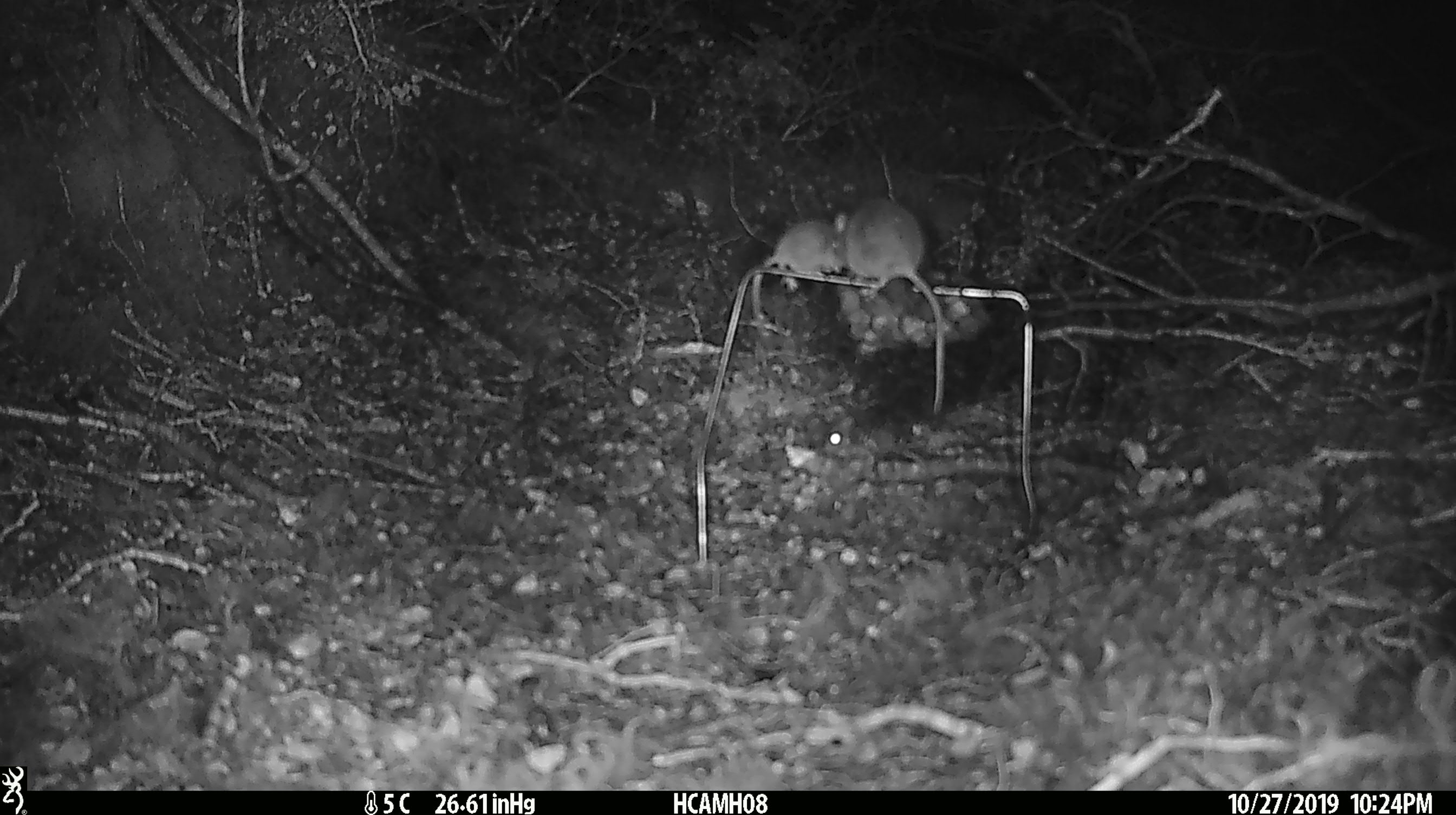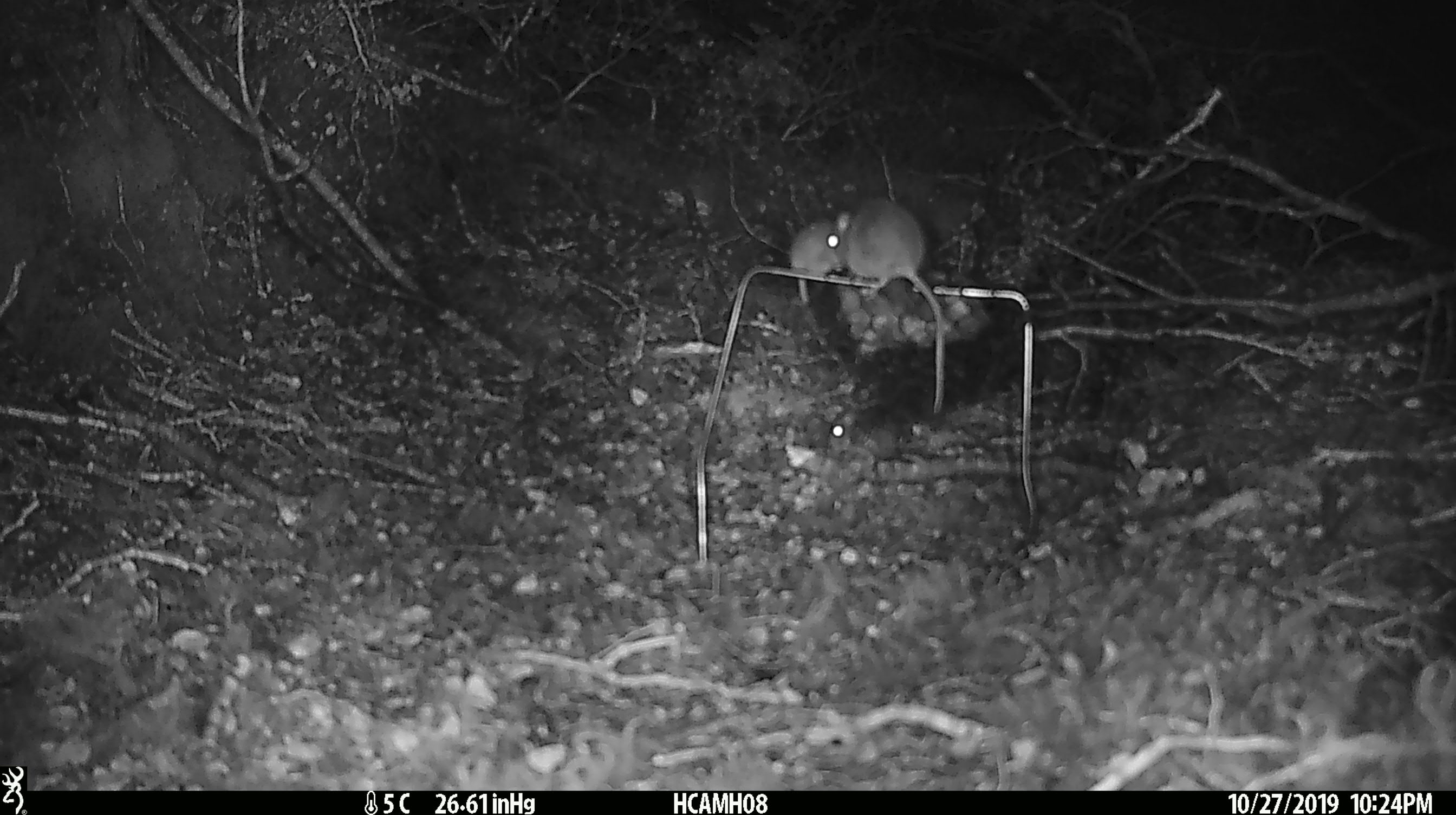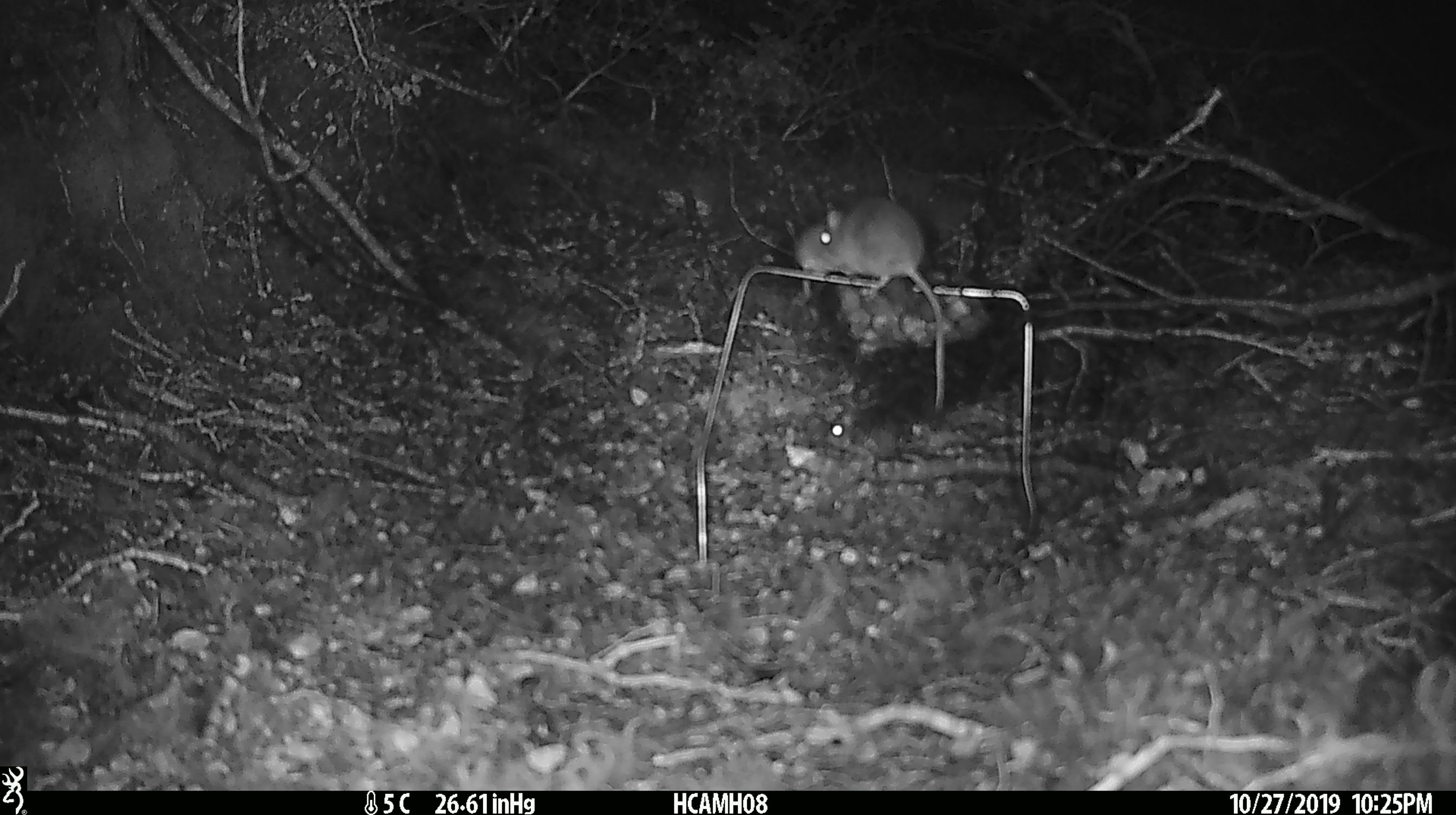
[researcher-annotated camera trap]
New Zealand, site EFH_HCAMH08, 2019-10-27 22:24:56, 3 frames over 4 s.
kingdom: Animalia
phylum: Chordata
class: Mammalia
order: Rodentia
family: Muridae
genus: Mus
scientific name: Mus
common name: mouse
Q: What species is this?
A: Mouse (Mus).